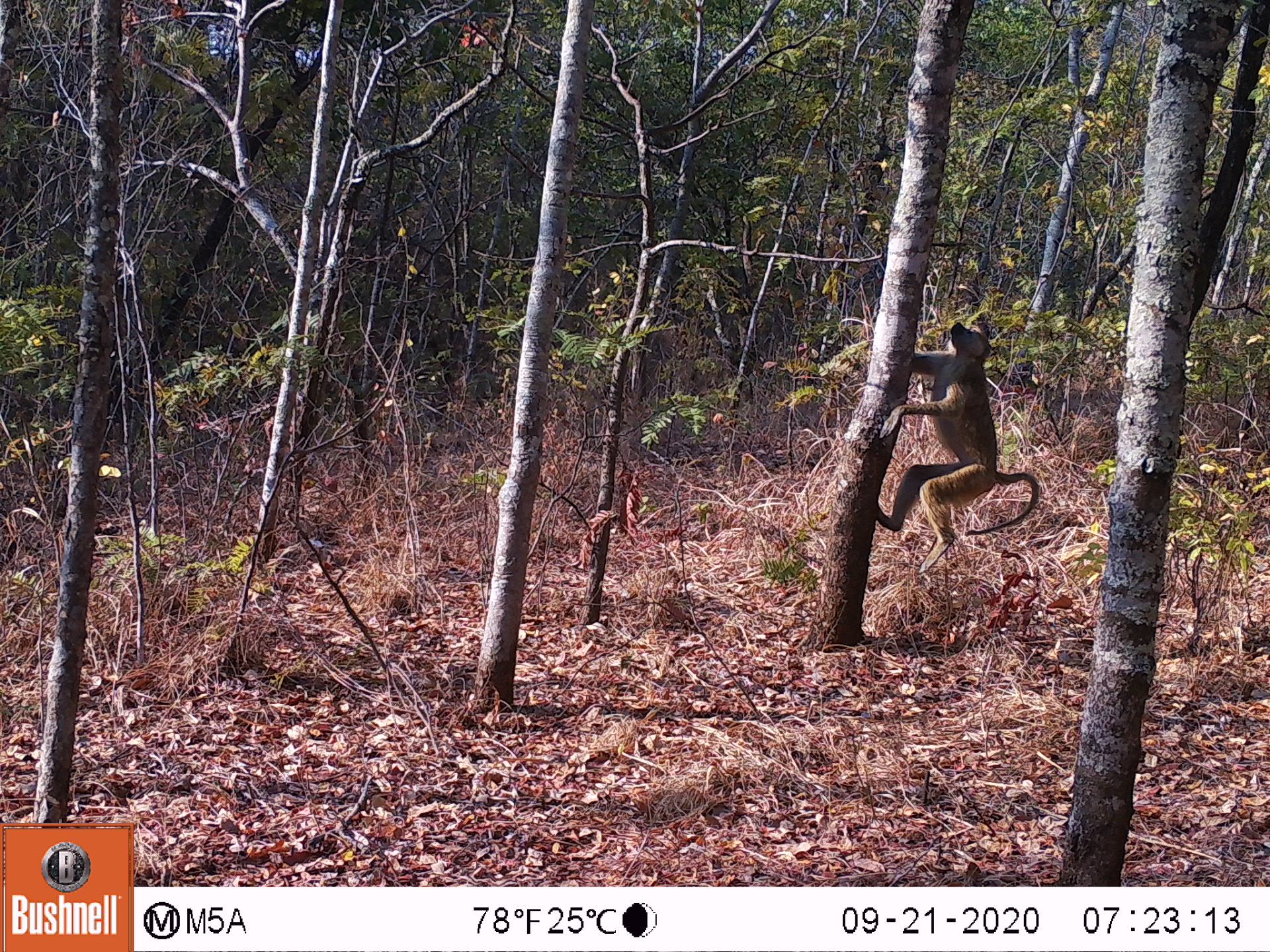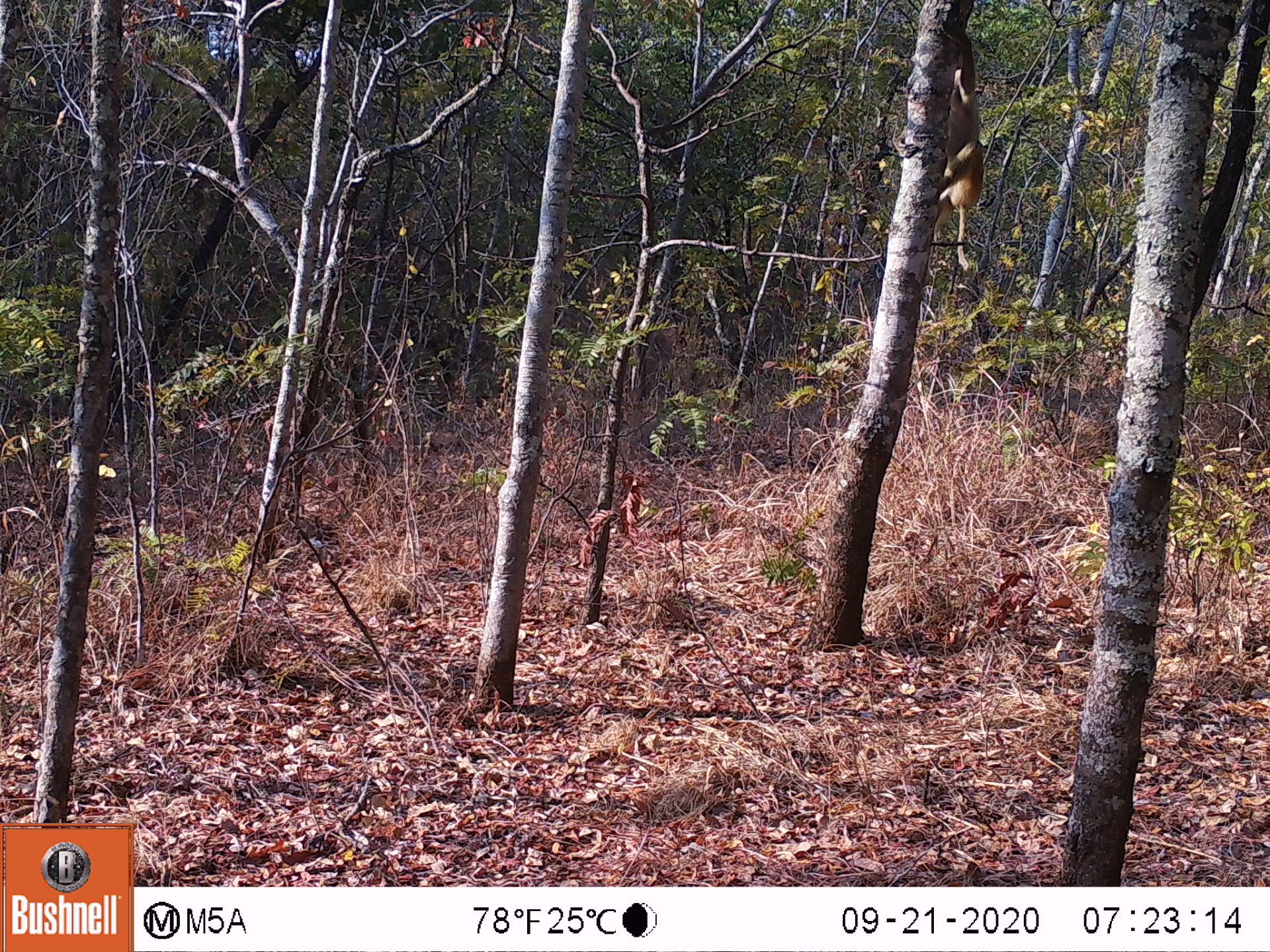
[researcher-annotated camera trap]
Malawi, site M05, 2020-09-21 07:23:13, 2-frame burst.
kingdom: Animalia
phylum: Chordata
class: Mammalia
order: Primates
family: Cercopithecidae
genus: Papio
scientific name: Papio cynocephalus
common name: yellow baboon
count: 1